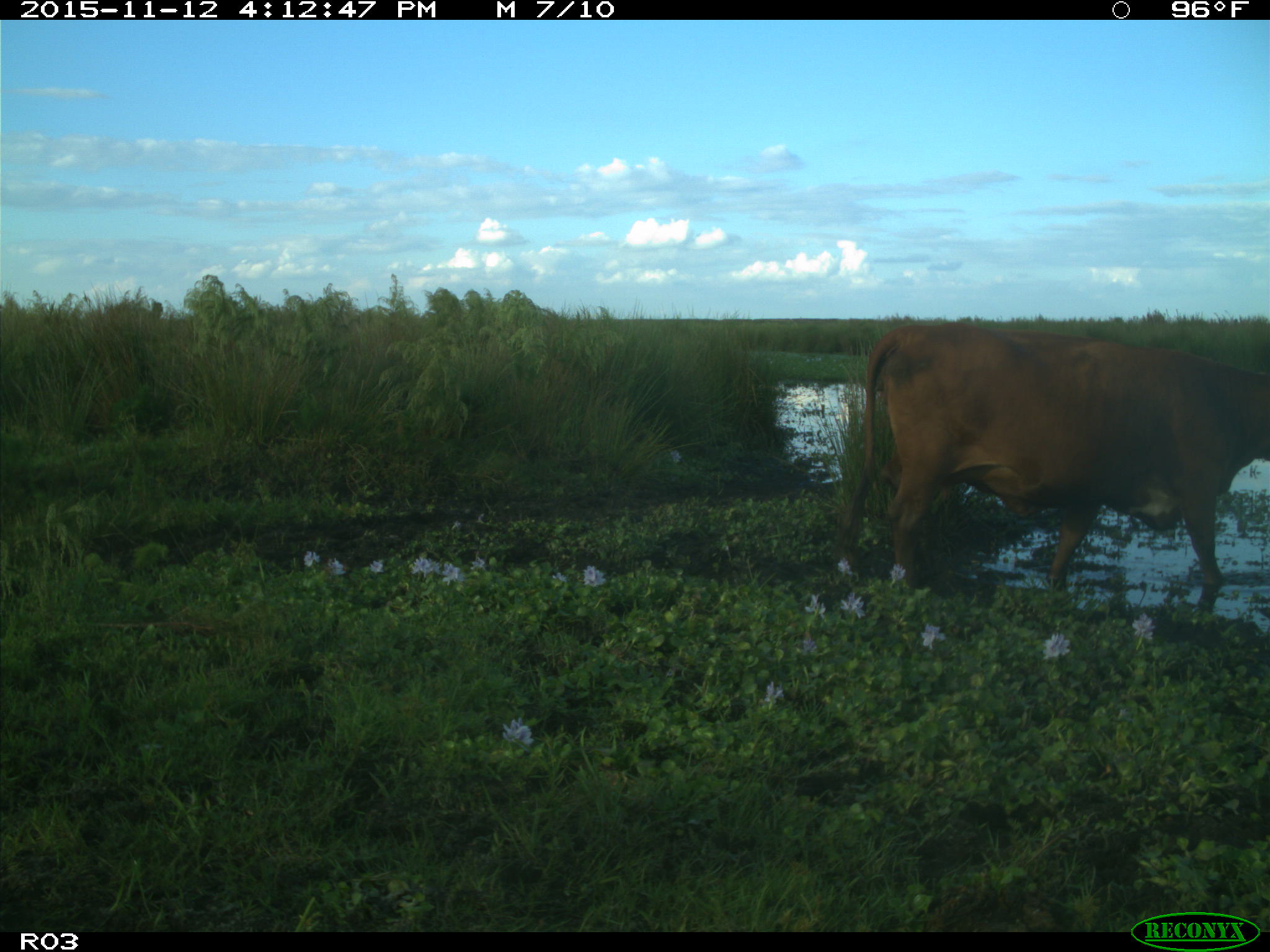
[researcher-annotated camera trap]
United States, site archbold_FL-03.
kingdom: Animalia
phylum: Chordata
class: Mammalia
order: Artiodactyla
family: Bovidae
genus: Bos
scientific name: Bos taurus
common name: domestic cow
Bos taurus (domestic cow).